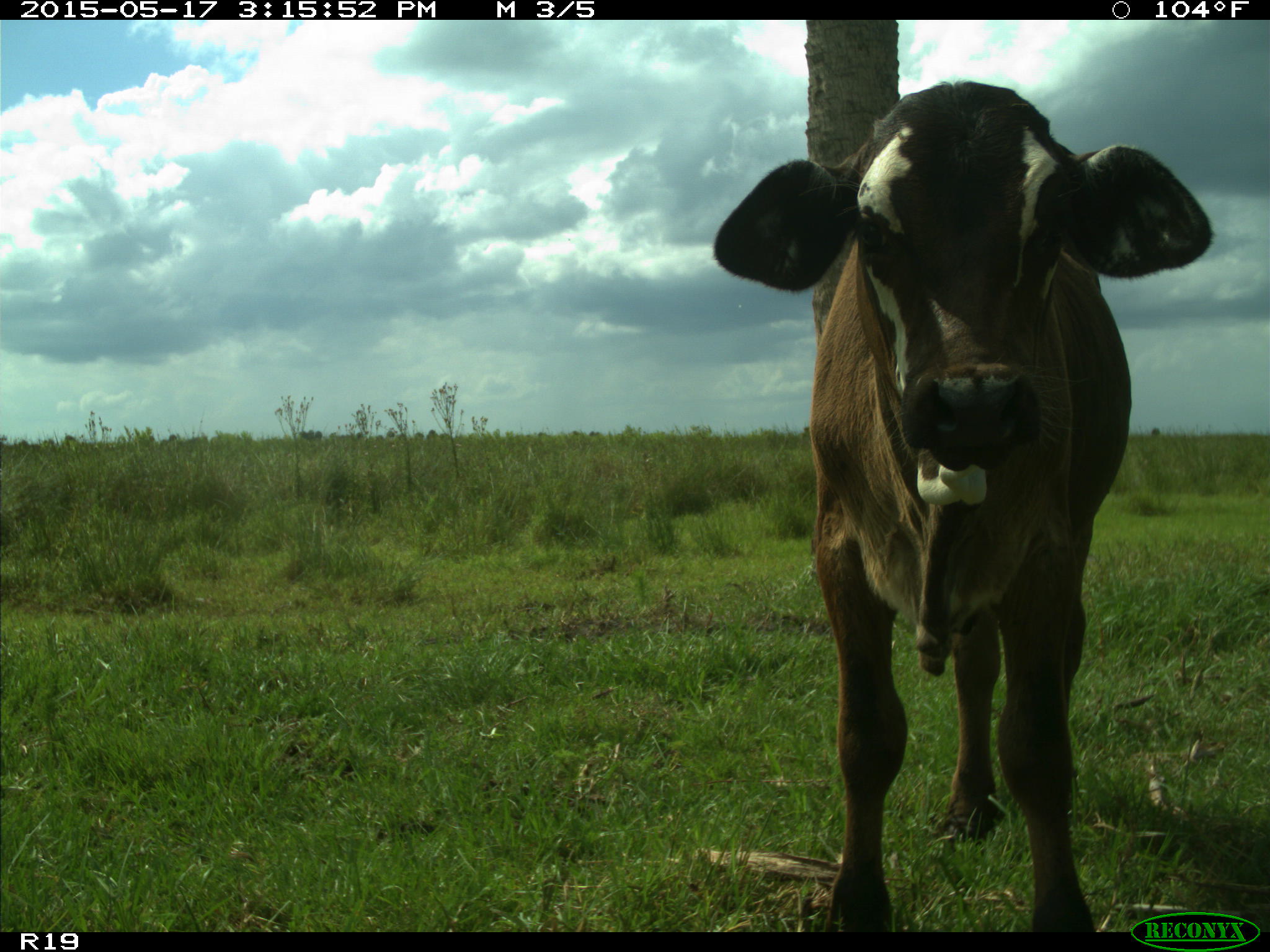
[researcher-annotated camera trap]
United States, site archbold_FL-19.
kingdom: Animalia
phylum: Chordata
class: Mammalia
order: Artiodactyla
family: Bovidae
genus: Bos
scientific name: Bos taurus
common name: domestic cow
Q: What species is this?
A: Bos taurus (domestic cow).